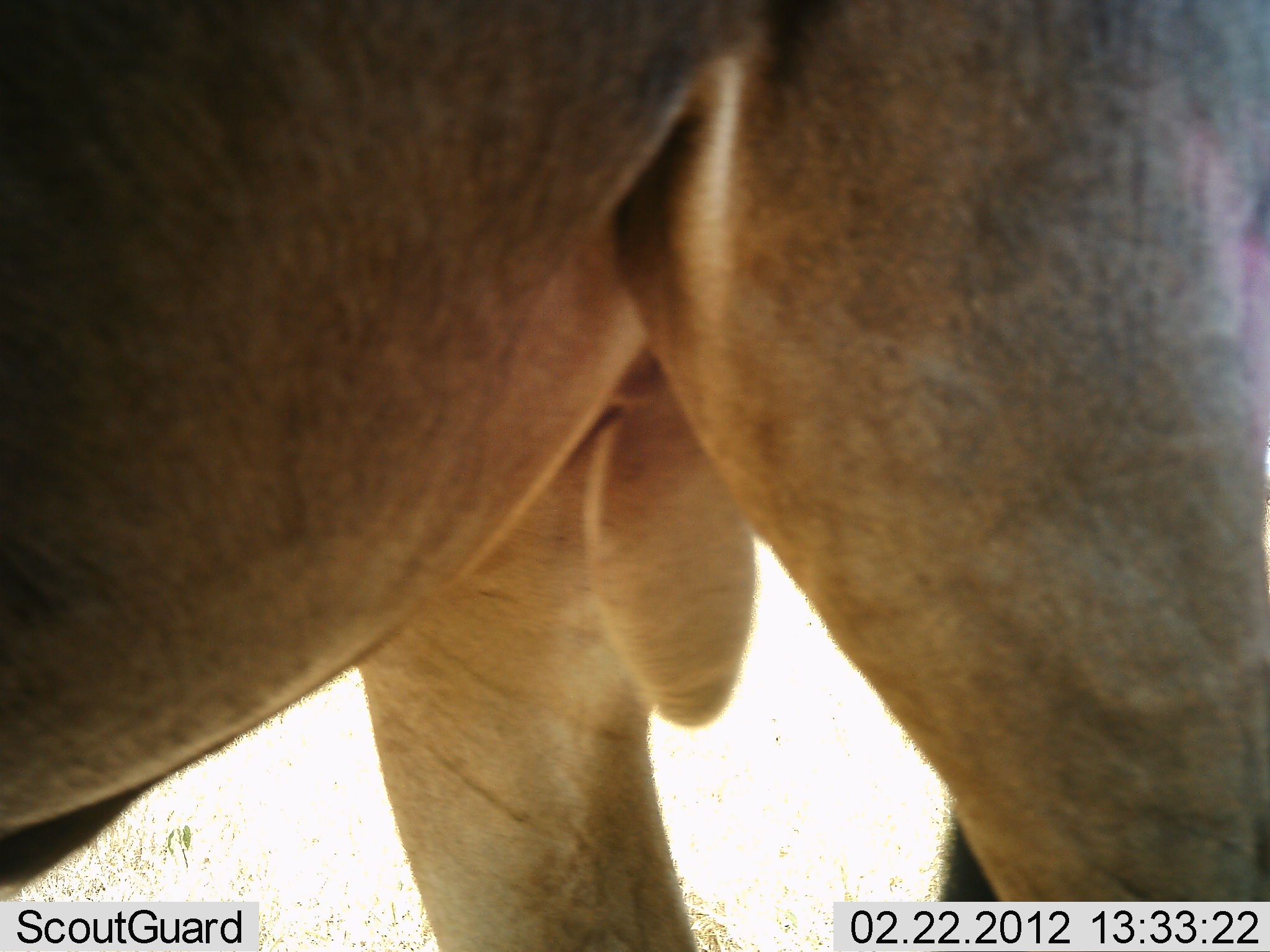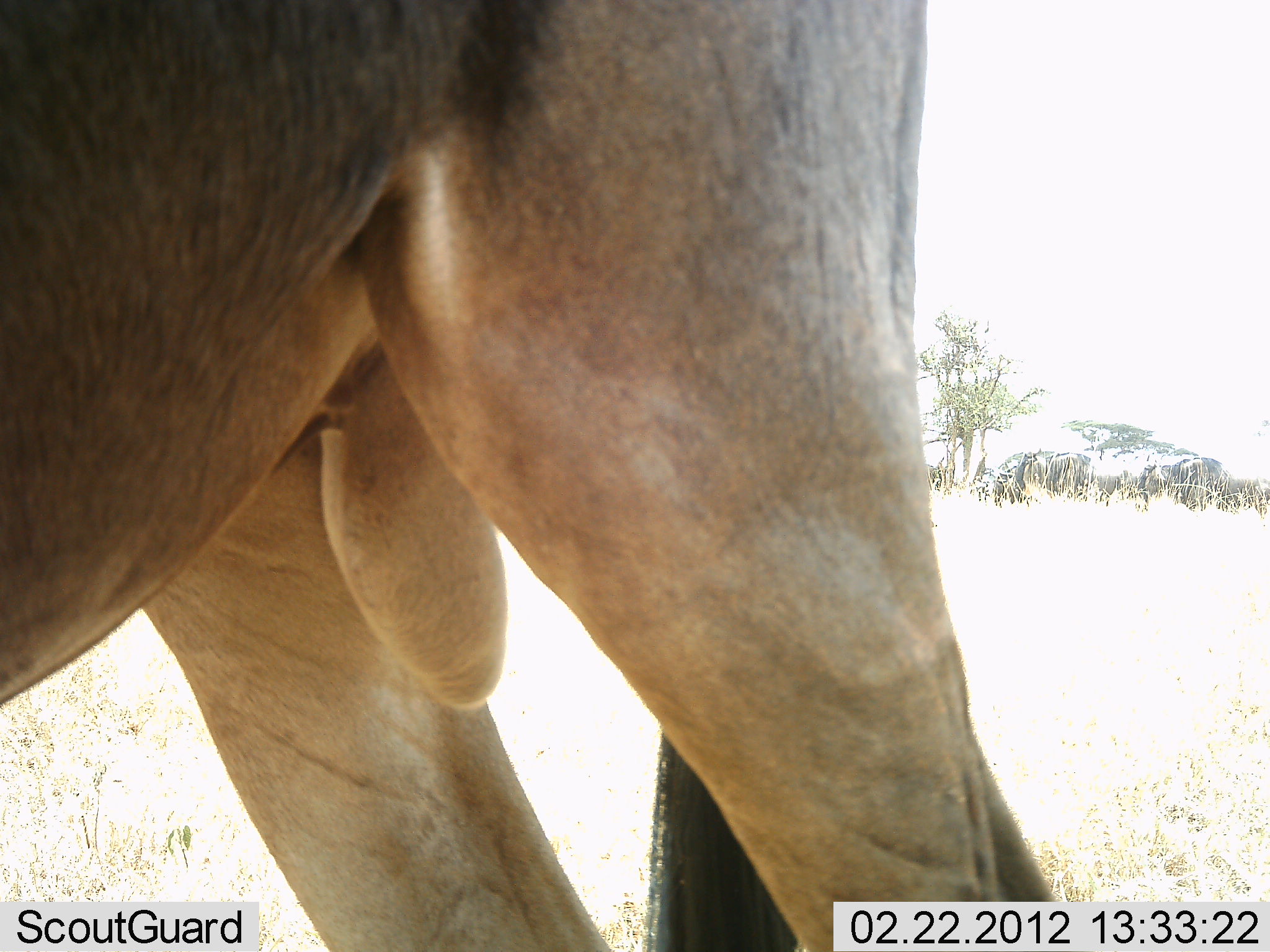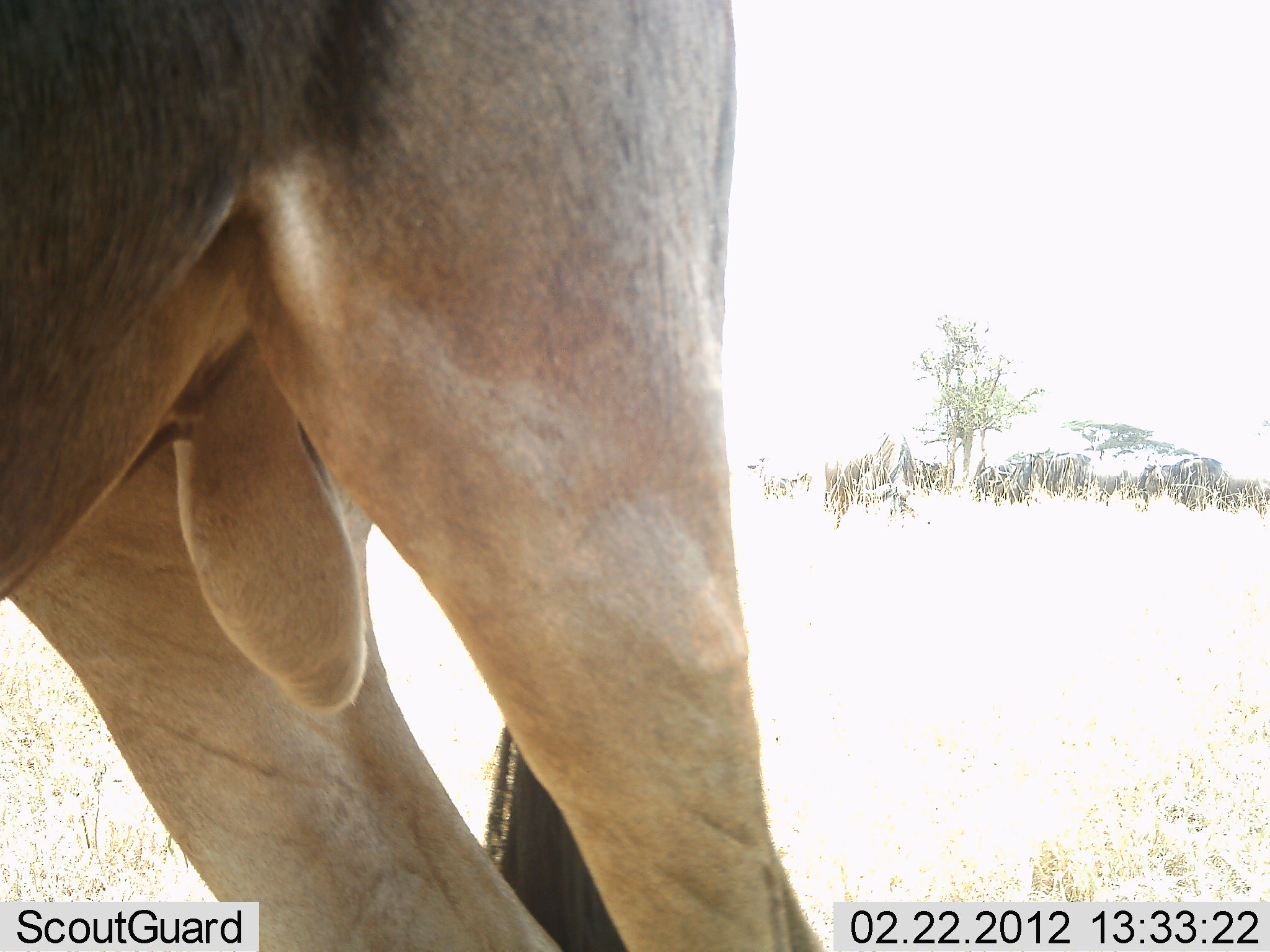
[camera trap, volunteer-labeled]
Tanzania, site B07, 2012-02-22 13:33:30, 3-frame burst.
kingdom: Animalia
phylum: Chordata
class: Mammalia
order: Artiodactyla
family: Bovidae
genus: Connochaetes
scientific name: Connochaetes taurinus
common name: blue wildebeest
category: wildebeest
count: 1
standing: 89%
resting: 6%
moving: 17%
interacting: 0%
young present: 0%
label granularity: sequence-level